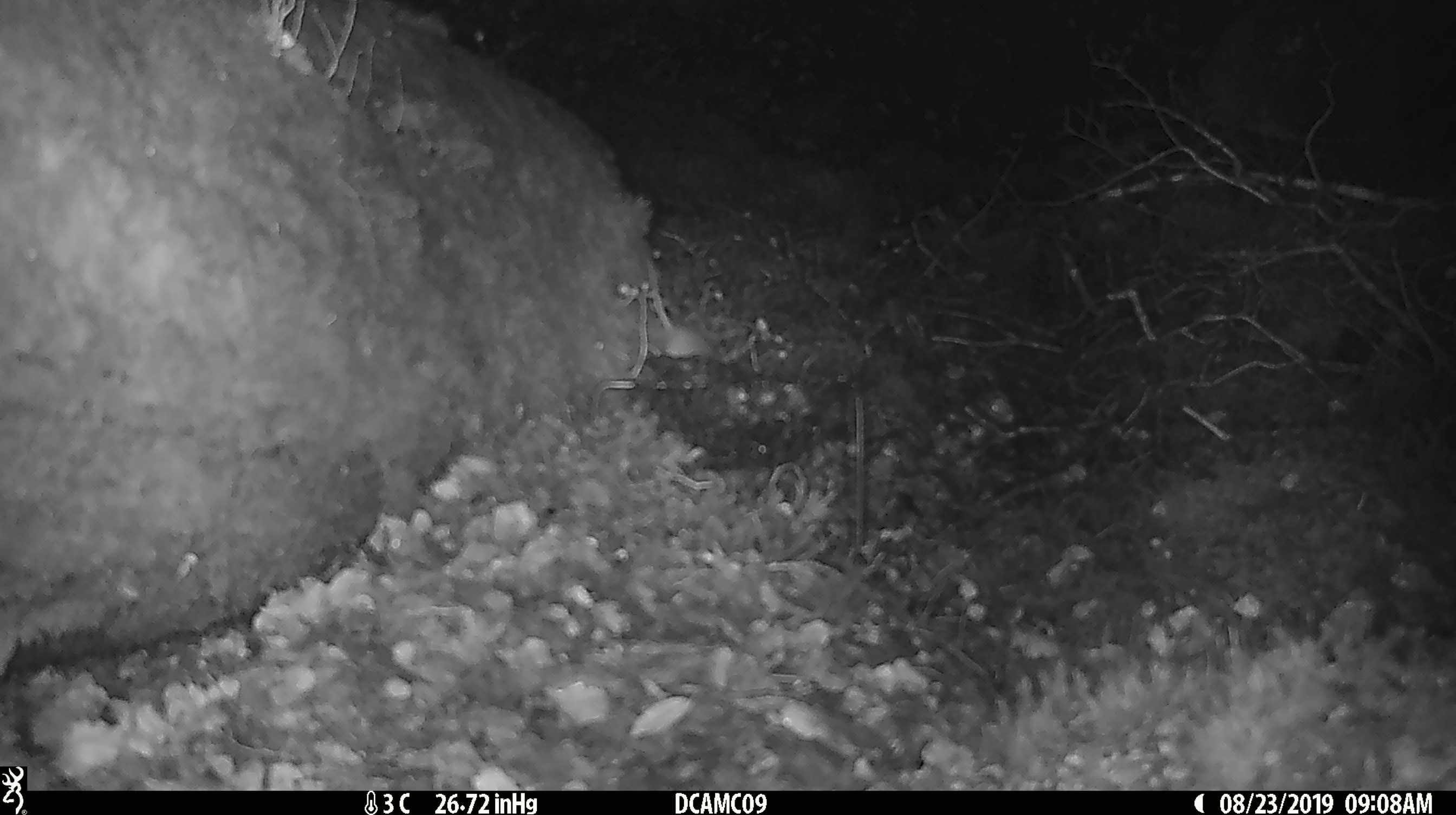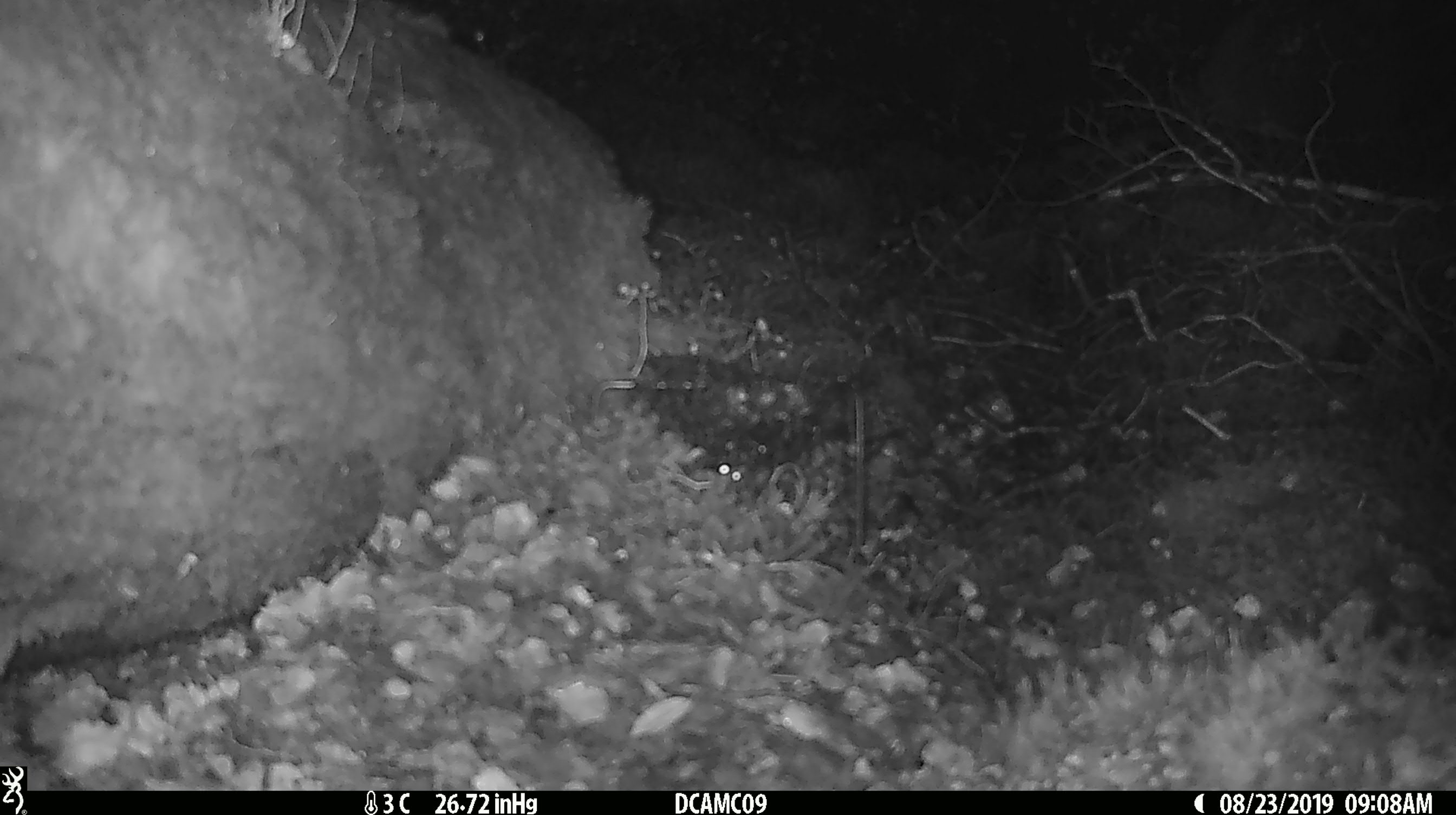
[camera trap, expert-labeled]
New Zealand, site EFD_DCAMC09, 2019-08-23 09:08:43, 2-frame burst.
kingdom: Animalia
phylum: Chordata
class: Mammalia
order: Rodentia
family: Muridae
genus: Mus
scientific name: Mus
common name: mouse